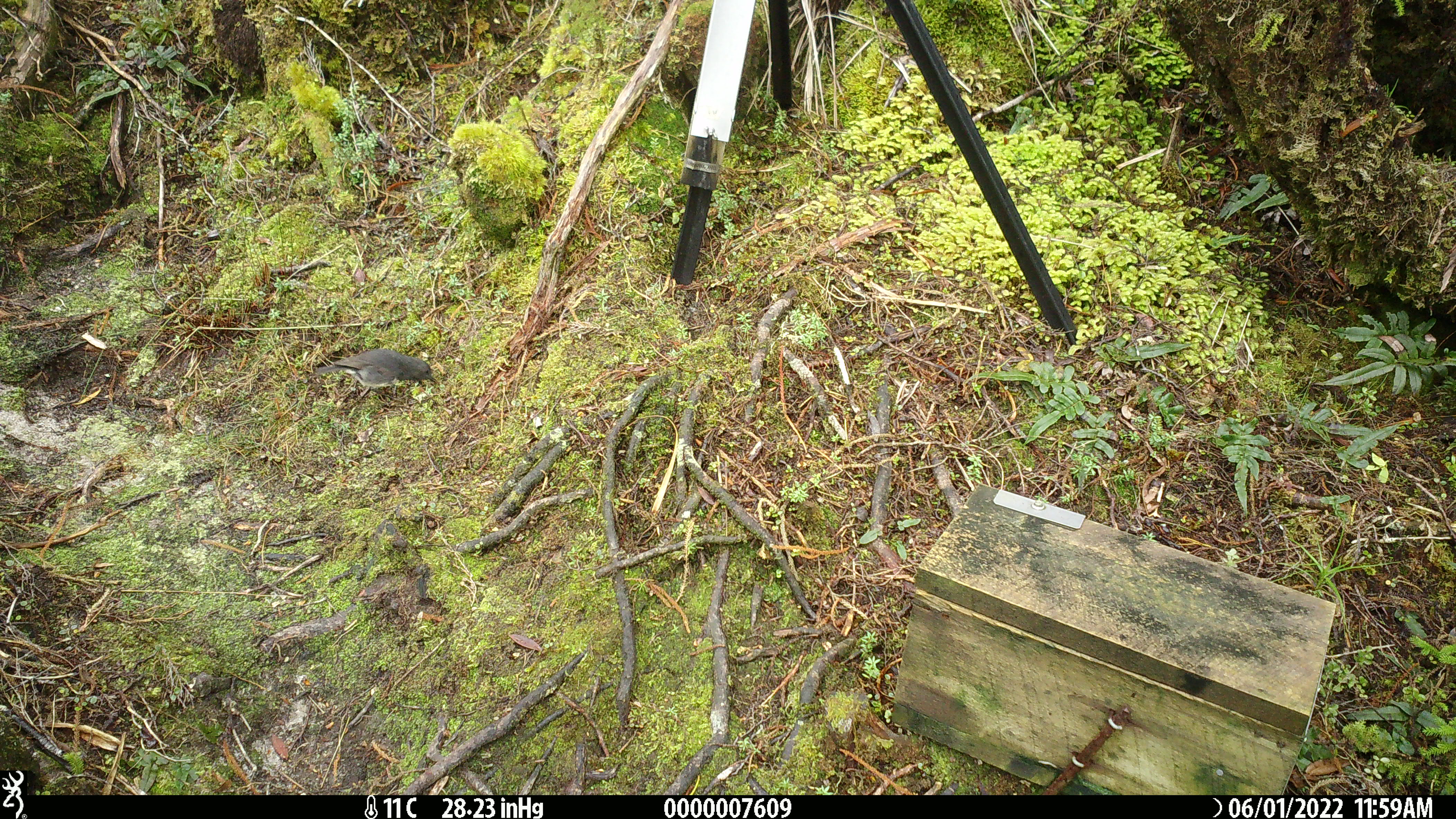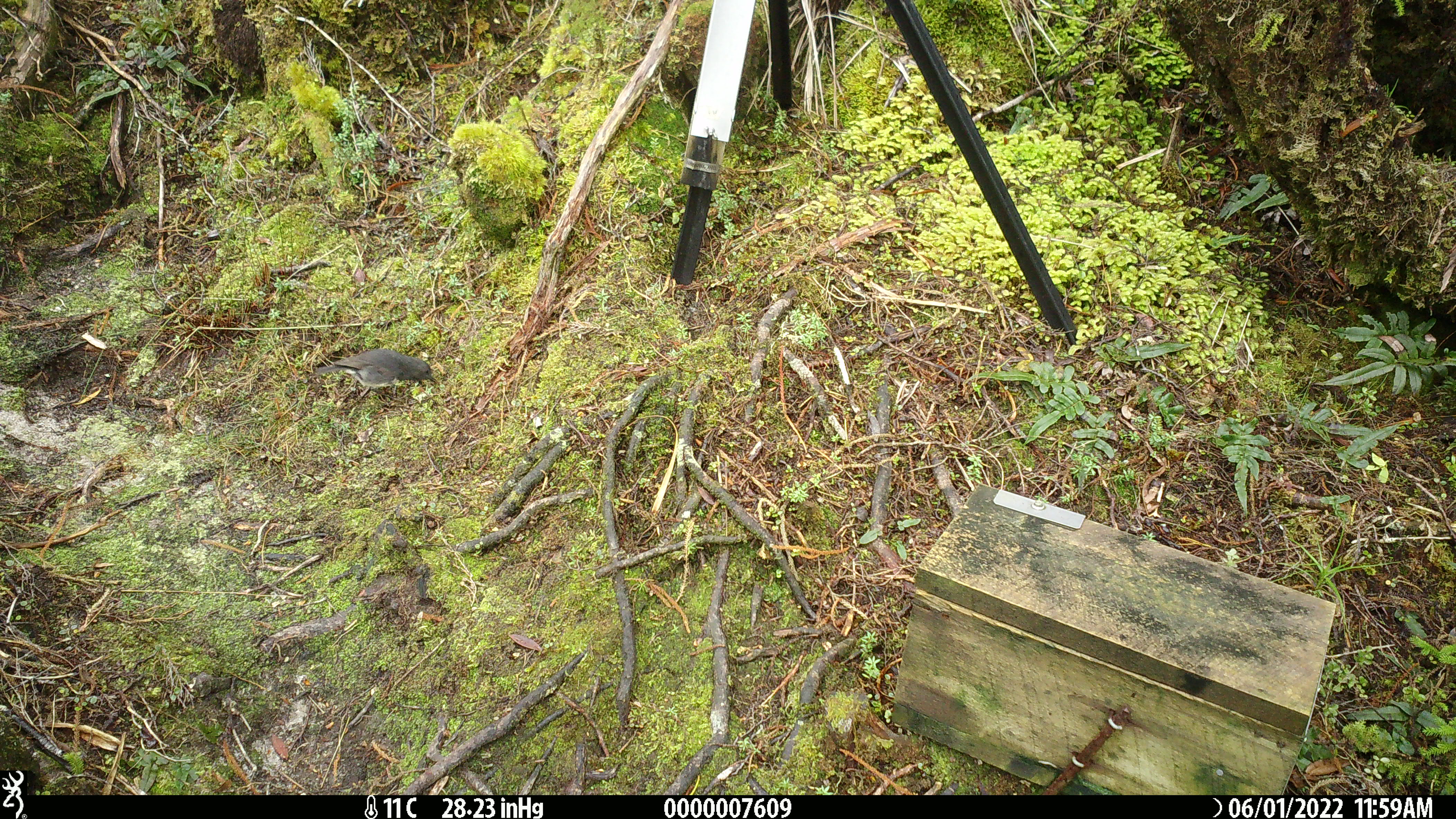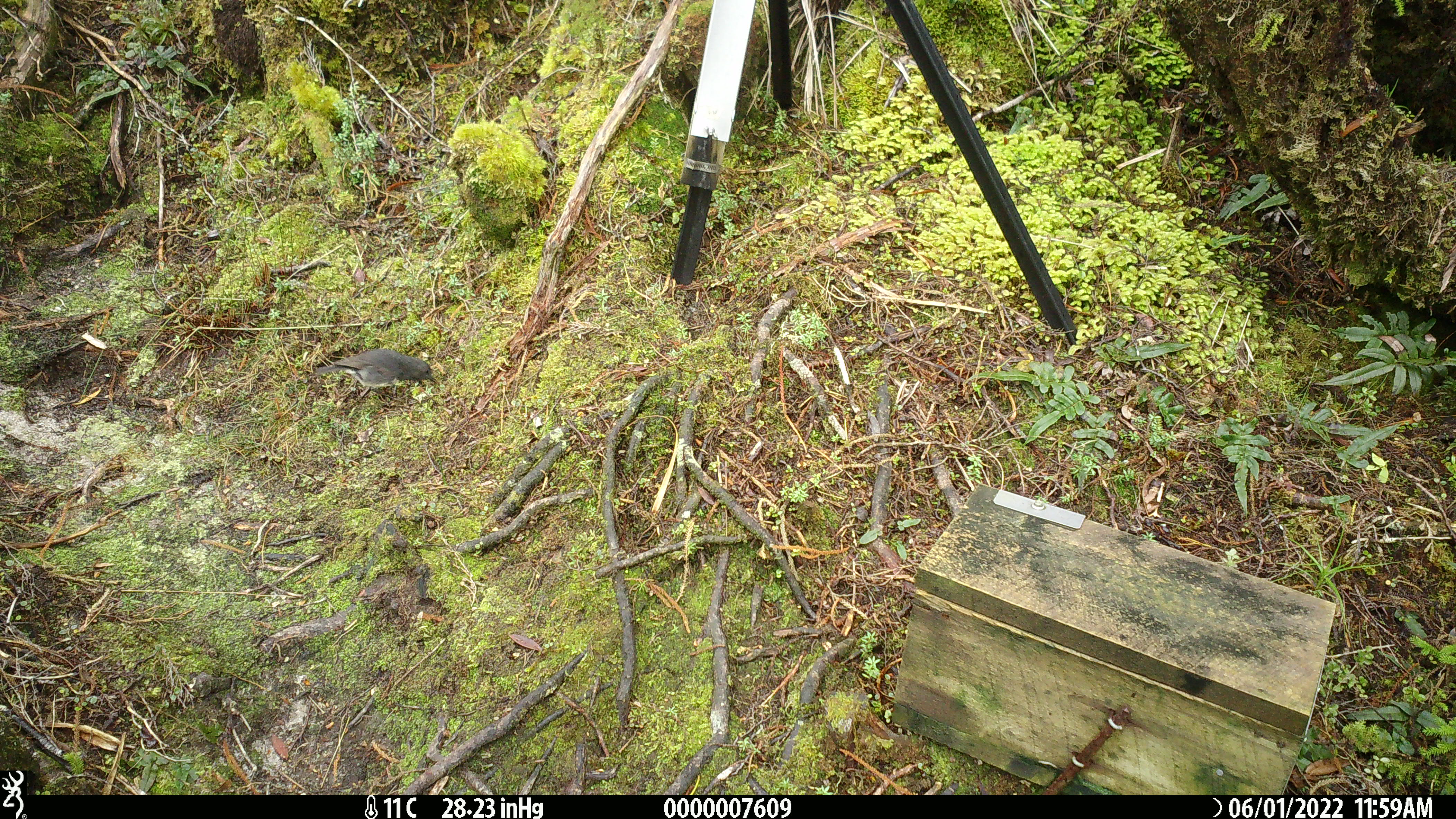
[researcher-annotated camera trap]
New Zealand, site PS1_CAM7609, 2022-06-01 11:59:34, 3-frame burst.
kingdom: Animalia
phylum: Chordata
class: Aves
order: Passeriformes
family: Petroicidae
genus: Petroica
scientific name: Petroica australis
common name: new zealand robin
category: robin